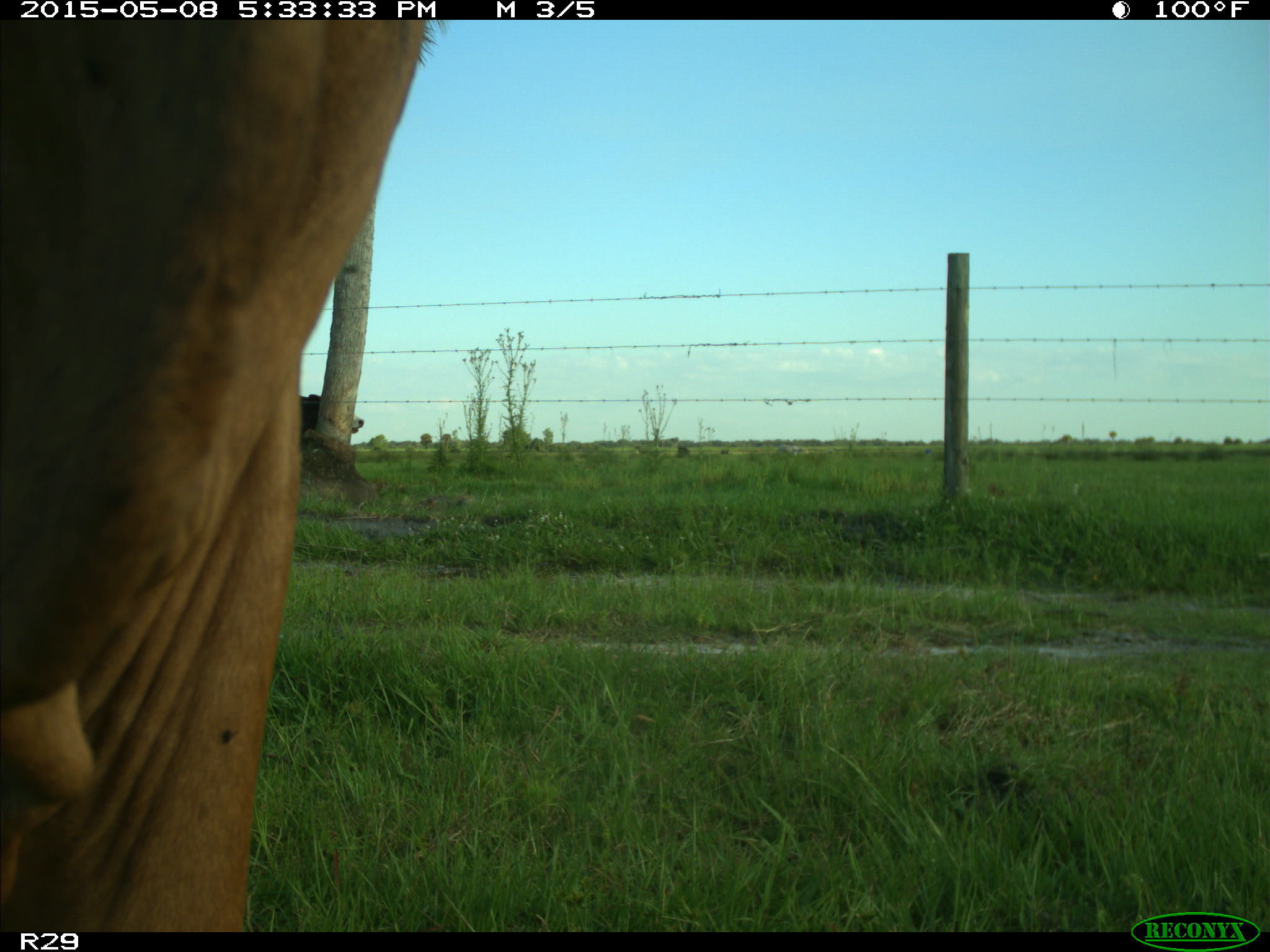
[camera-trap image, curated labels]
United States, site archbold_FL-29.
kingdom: Animalia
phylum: Chordata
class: Mammalia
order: Artiodactyla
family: Bovidae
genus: Bos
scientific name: Bos taurus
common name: domestic cow